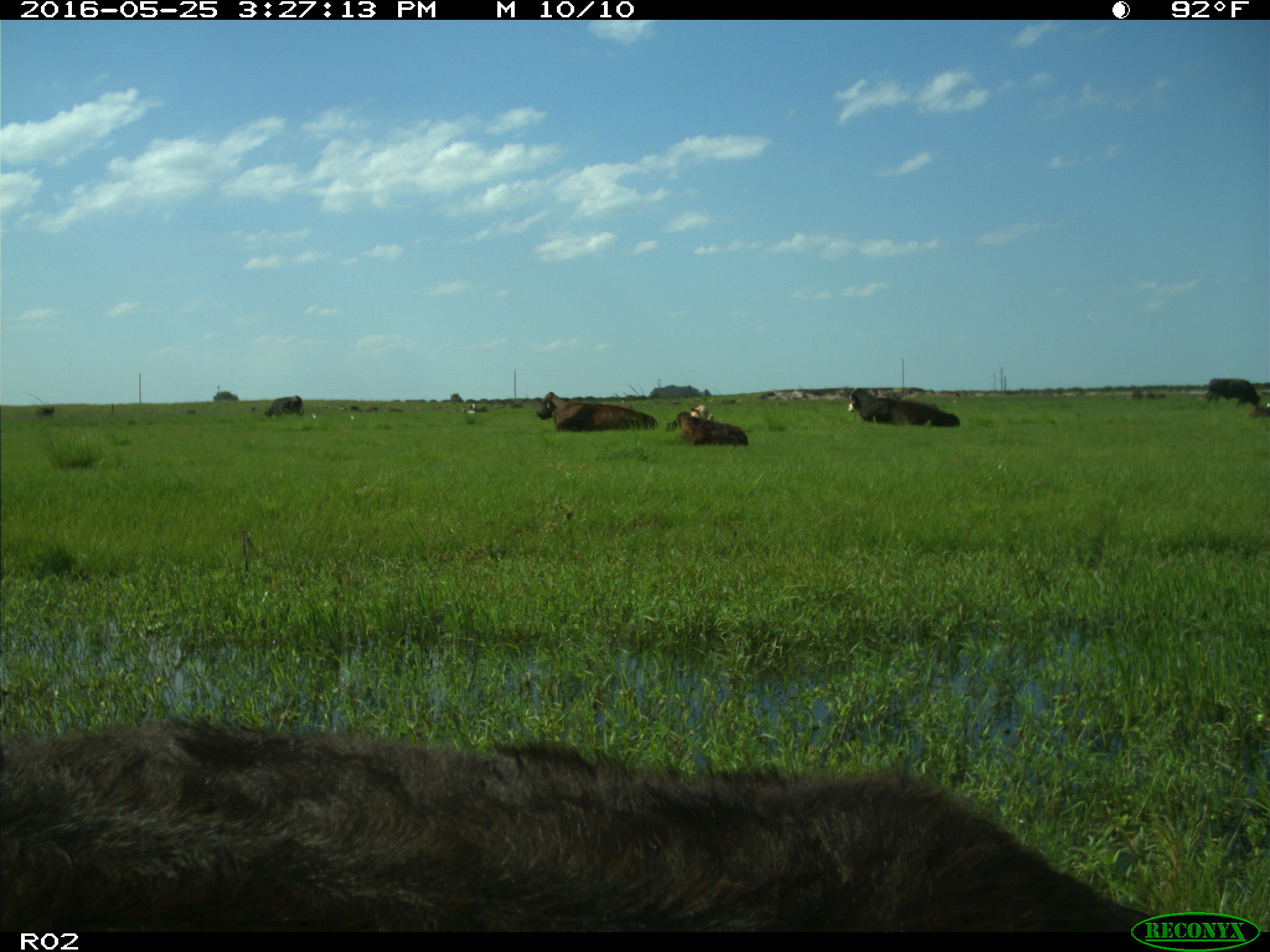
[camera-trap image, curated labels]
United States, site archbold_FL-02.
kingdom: Animalia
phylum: Chordata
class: Mammalia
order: Artiodactyla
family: Bovidae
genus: Bos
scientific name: Bos taurus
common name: domestic cow